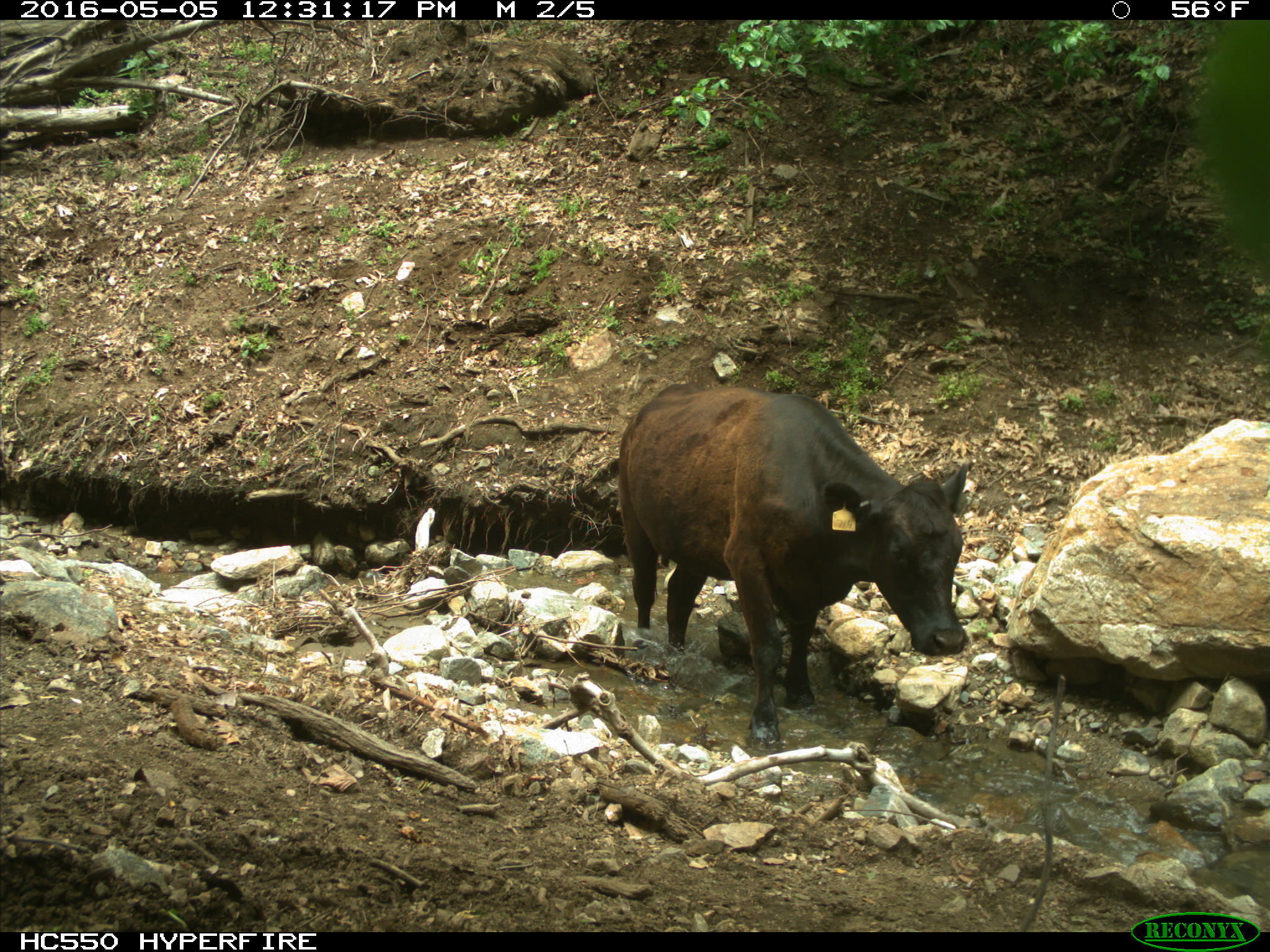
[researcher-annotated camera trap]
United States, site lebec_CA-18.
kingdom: Animalia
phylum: Chordata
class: Mammalia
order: Artiodactyla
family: Bovidae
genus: Bos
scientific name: Bos taurus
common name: domestic cow